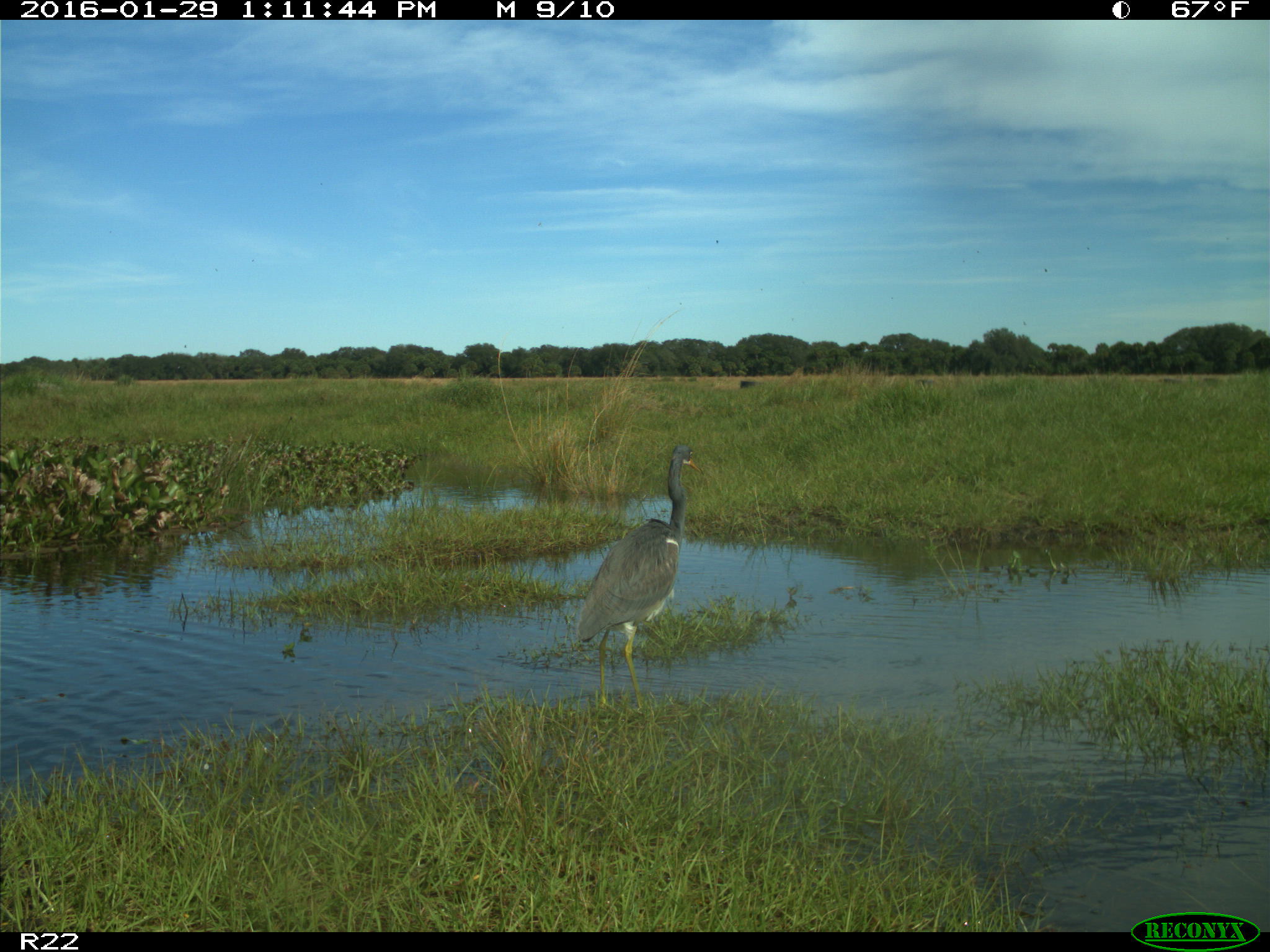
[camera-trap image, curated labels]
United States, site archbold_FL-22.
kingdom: Animalia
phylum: Chordata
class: Aves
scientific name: Aves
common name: birds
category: unidentified bird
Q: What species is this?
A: Unidentified bird (birds) (Aves).